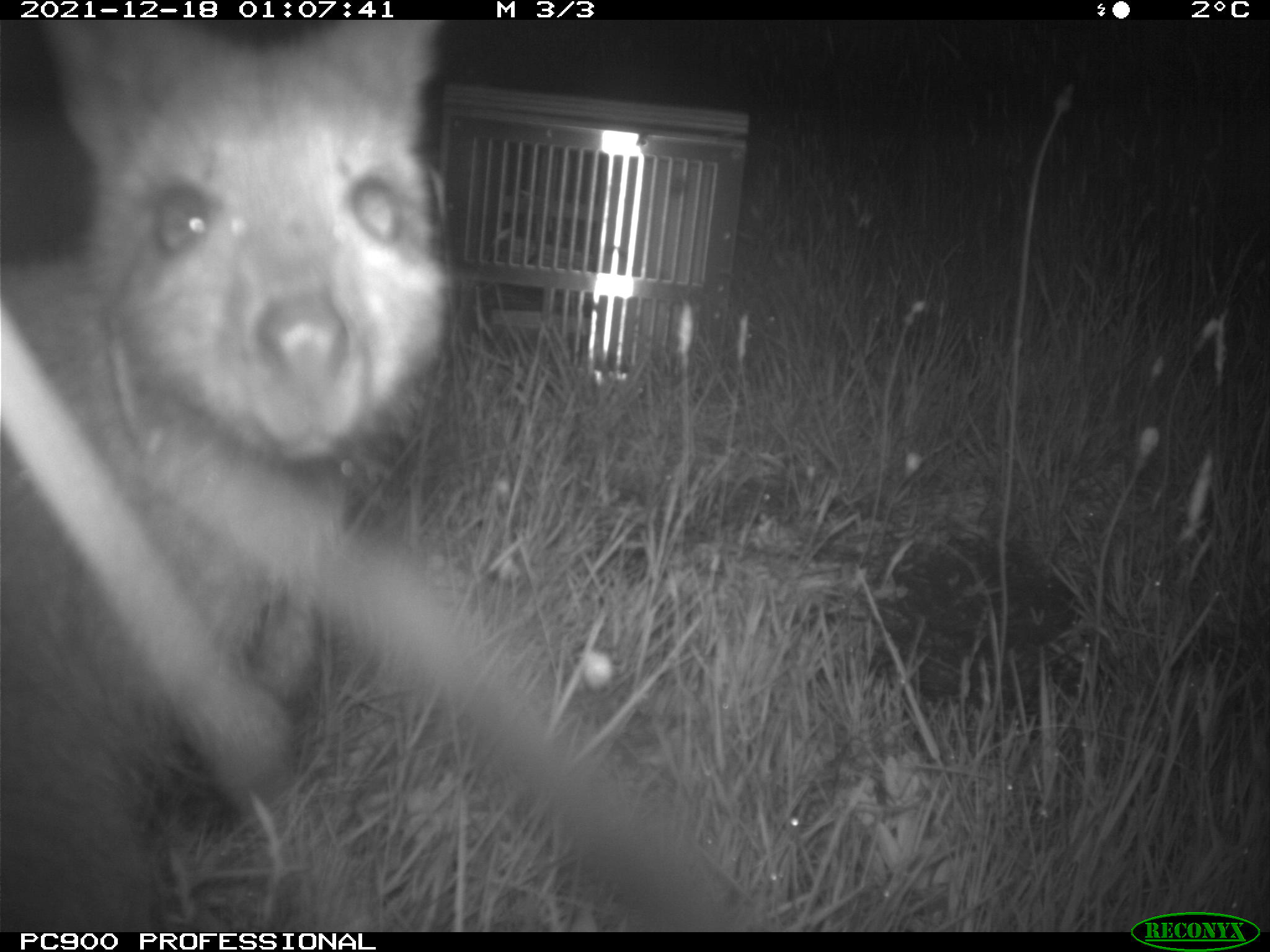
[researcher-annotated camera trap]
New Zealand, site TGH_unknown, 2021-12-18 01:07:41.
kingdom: Animalia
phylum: Chordata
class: Mammalia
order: Diprotodontia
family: Macropodidae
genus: Notamacropus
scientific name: Notamacropus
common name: wallaby